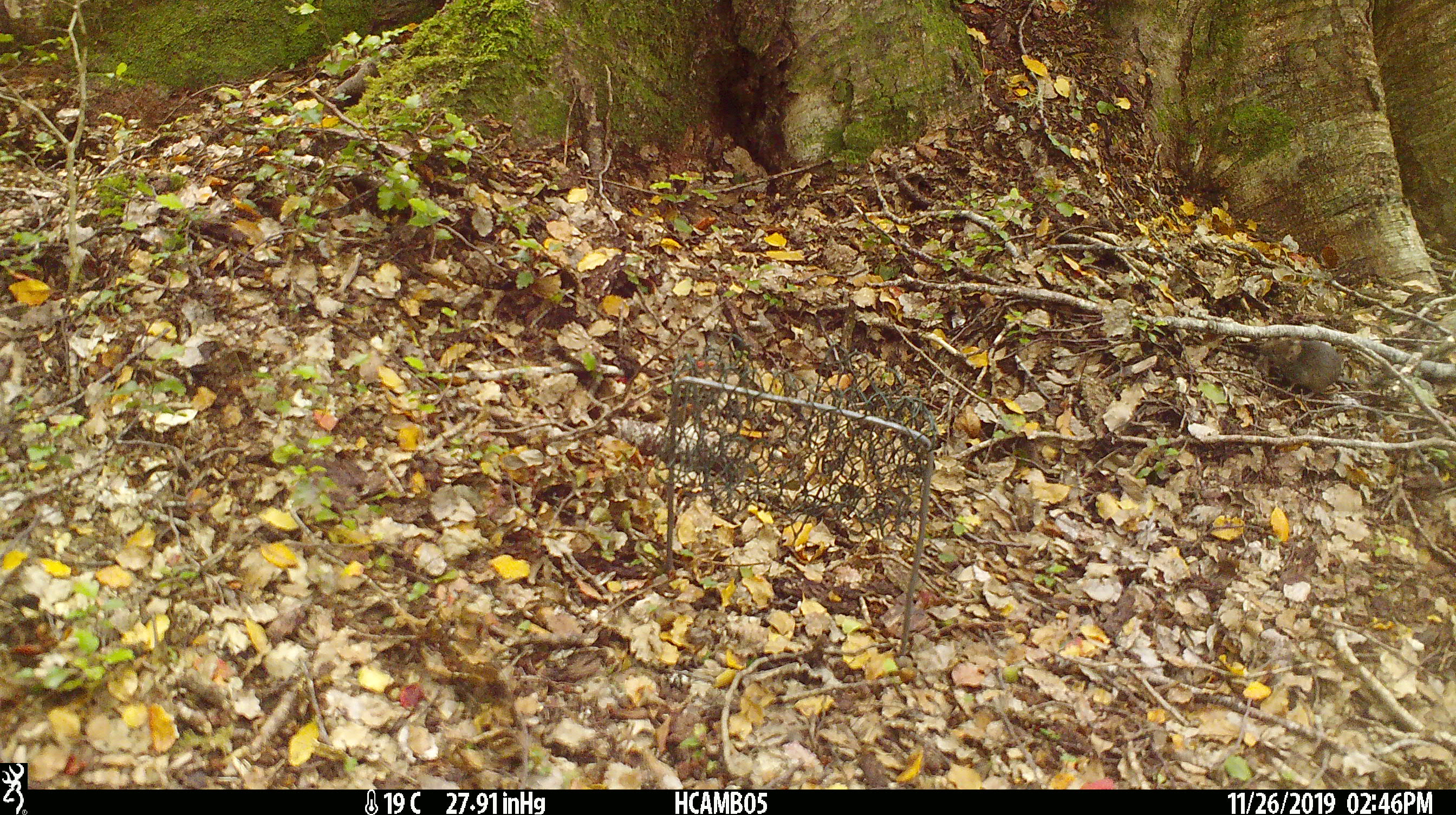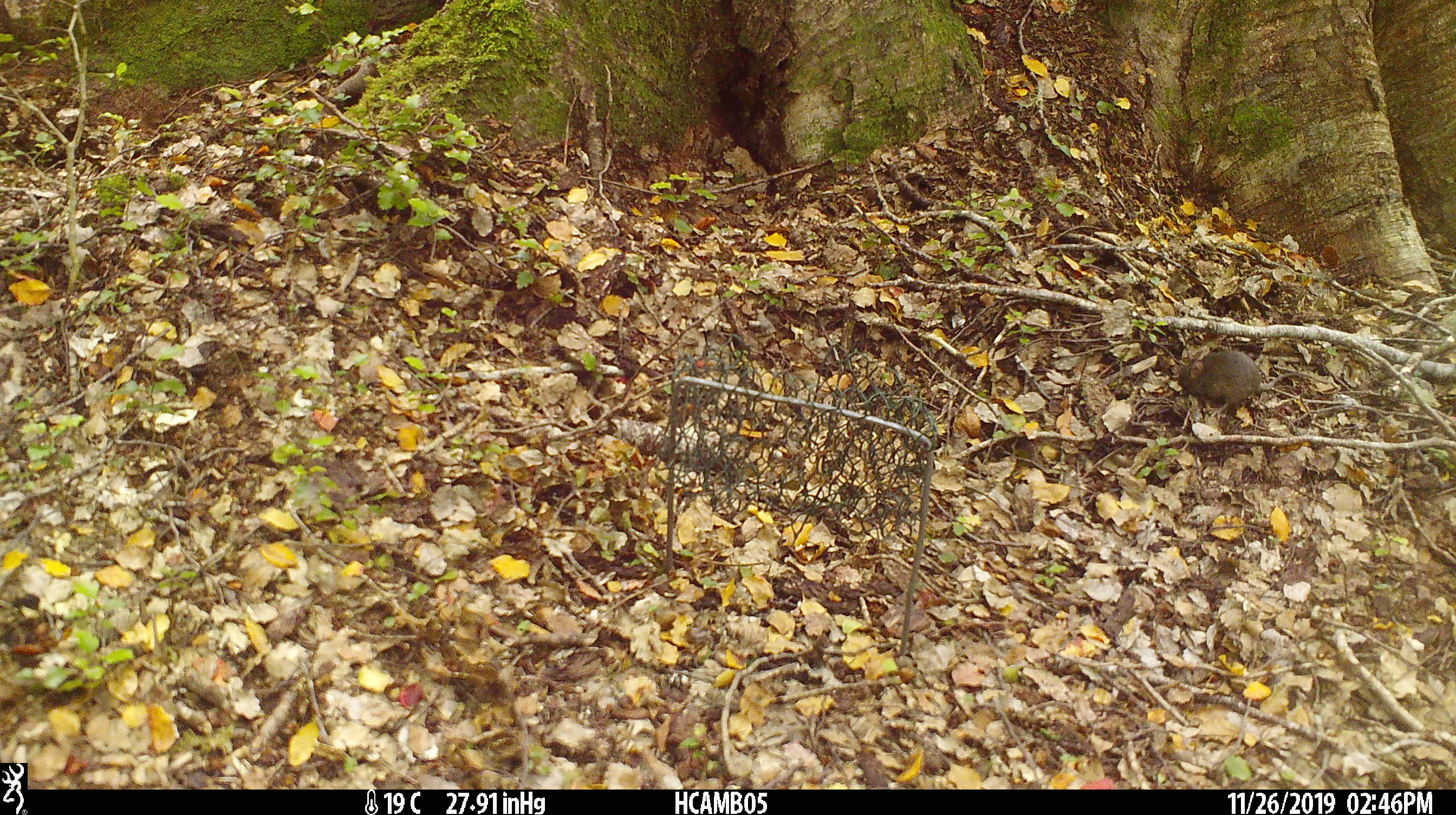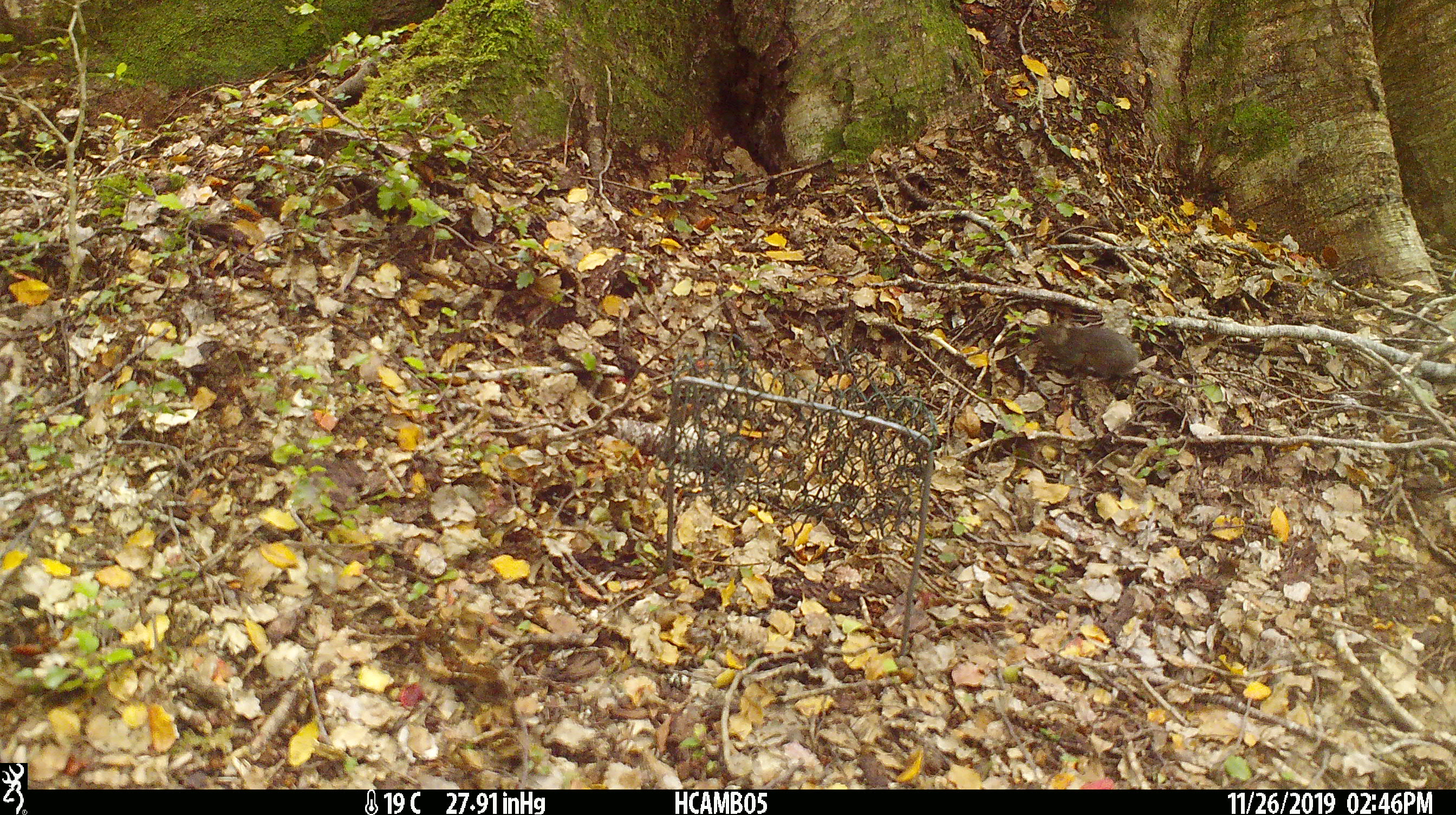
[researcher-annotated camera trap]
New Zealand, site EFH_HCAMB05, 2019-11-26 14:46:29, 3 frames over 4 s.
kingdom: Animalia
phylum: Chordata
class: Mammalia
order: Rodentia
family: Muridae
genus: Mus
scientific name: Mus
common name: mouse